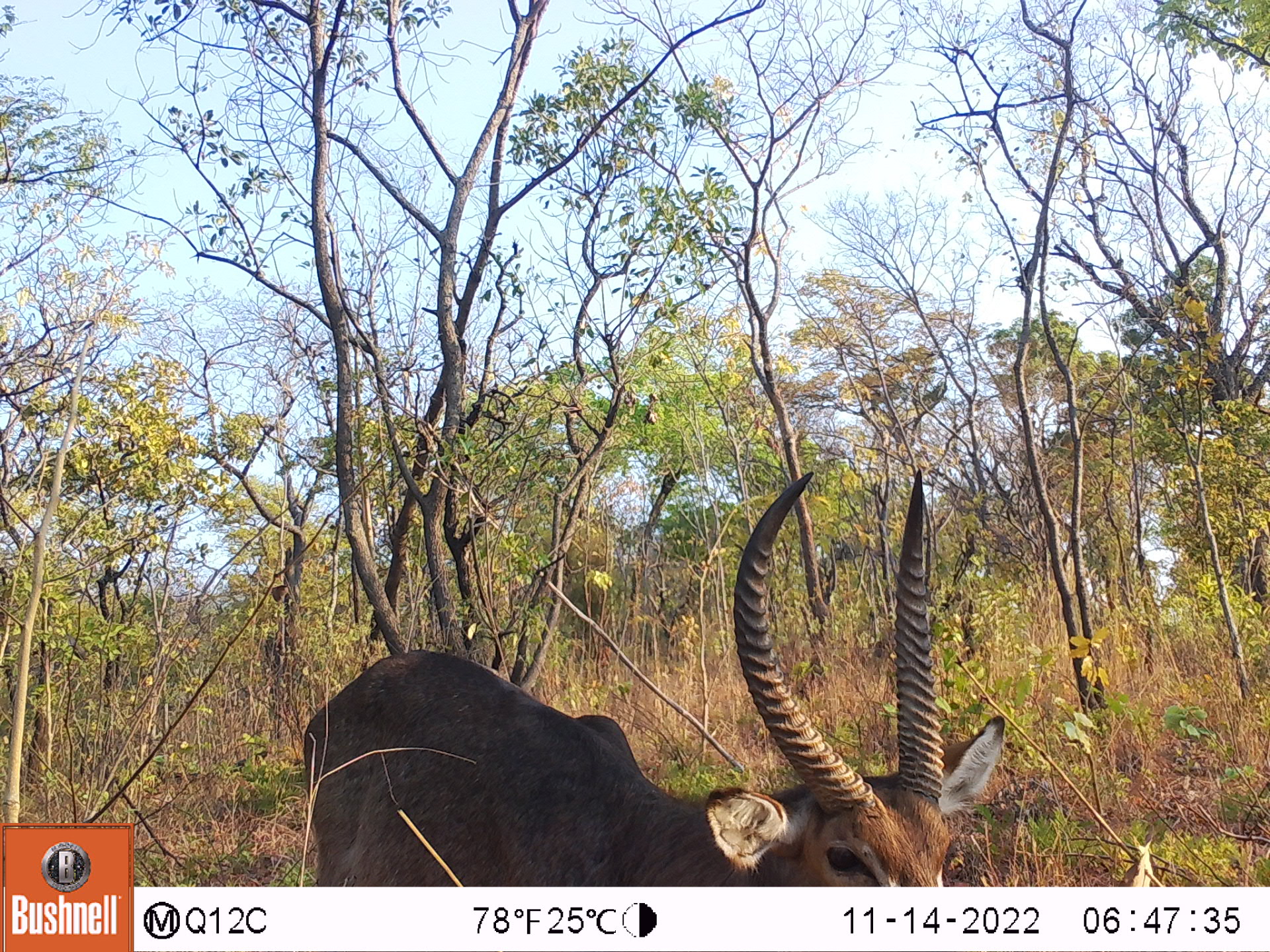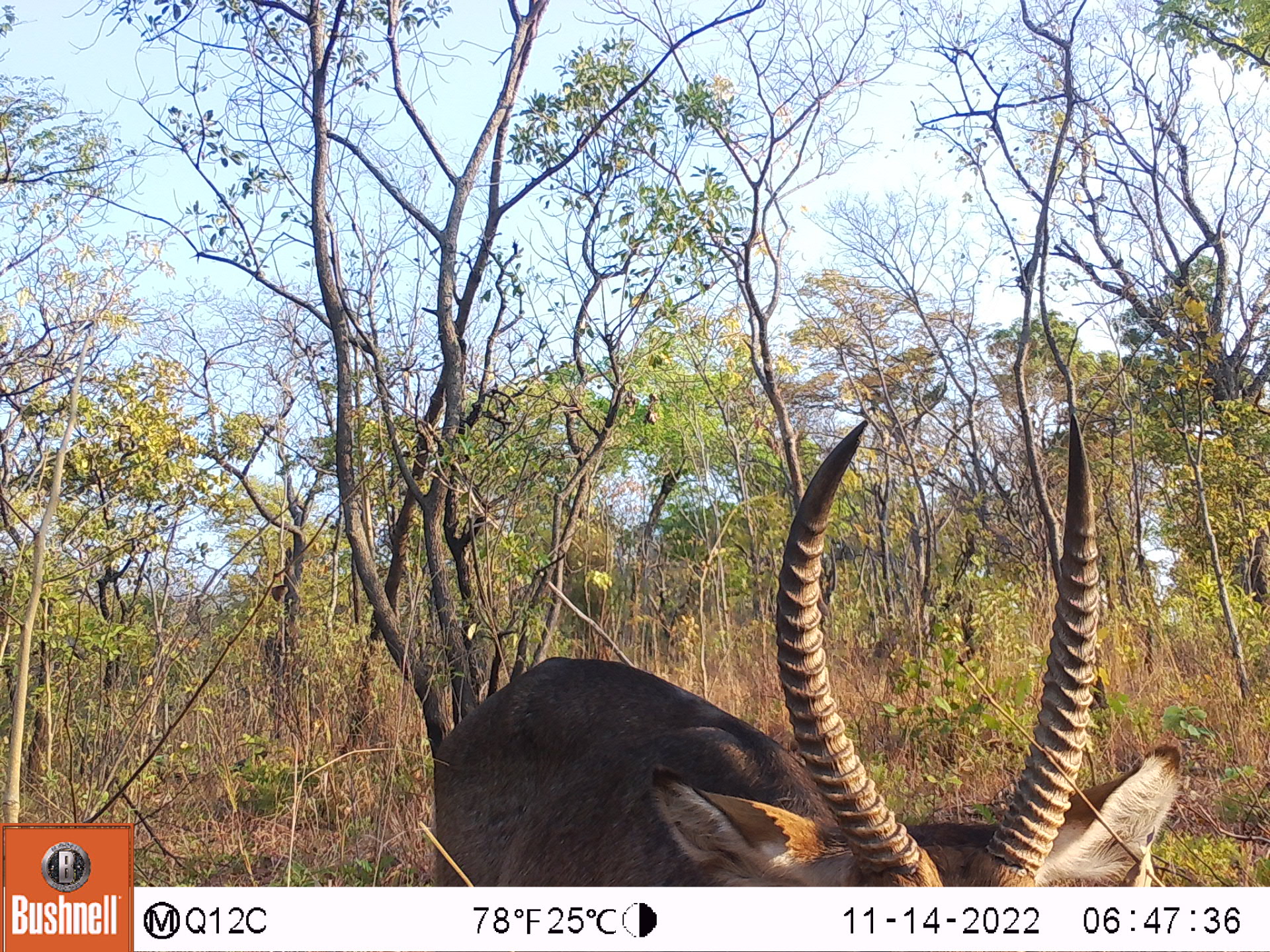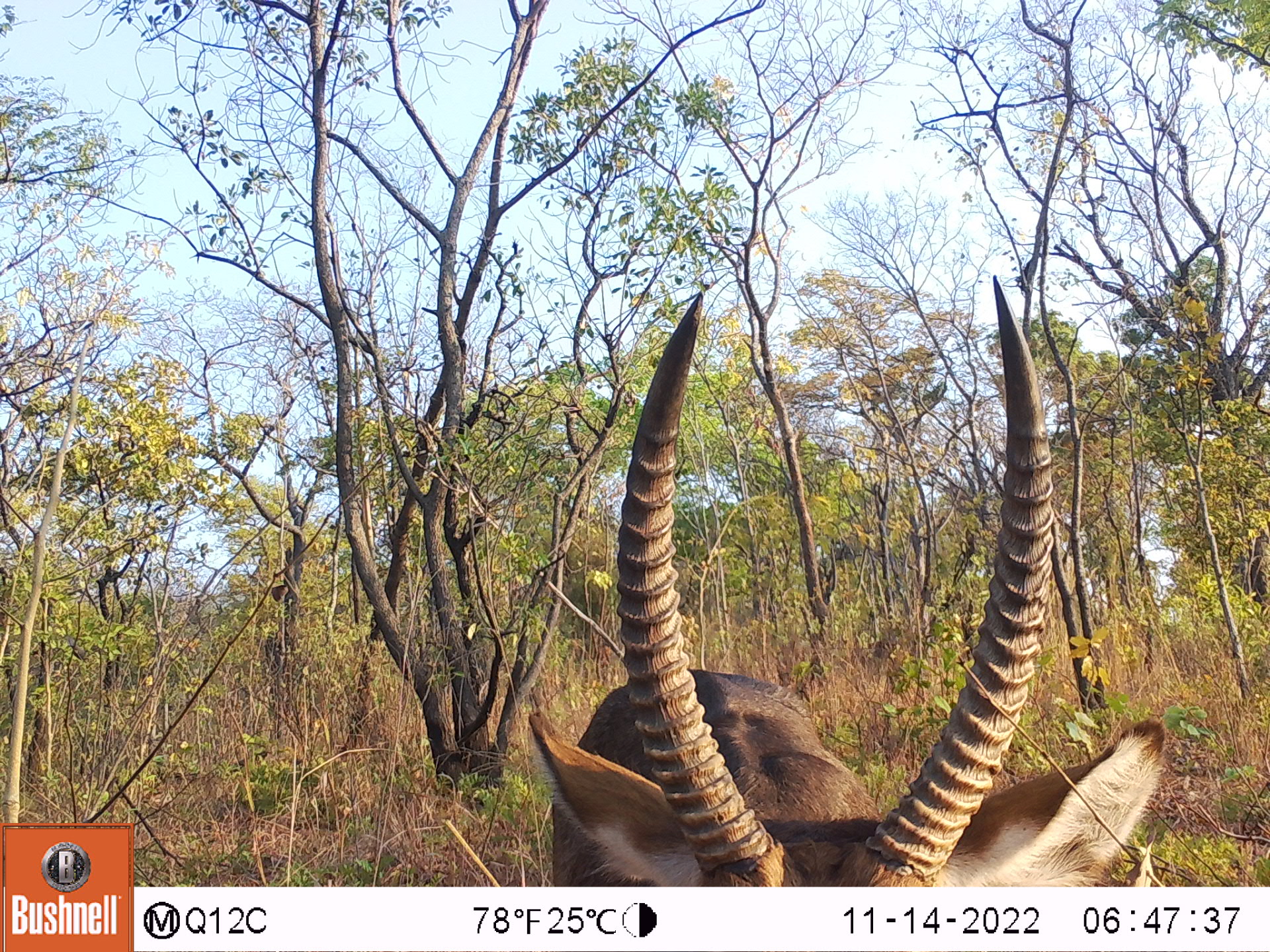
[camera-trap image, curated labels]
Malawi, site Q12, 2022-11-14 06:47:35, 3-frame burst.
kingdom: Animalia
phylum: Chordata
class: Mammalia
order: Artiodactyla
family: Bovidae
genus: Kobus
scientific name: Kobus ellipsiprymnus ellipsiprymnus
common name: common waterbuck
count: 1